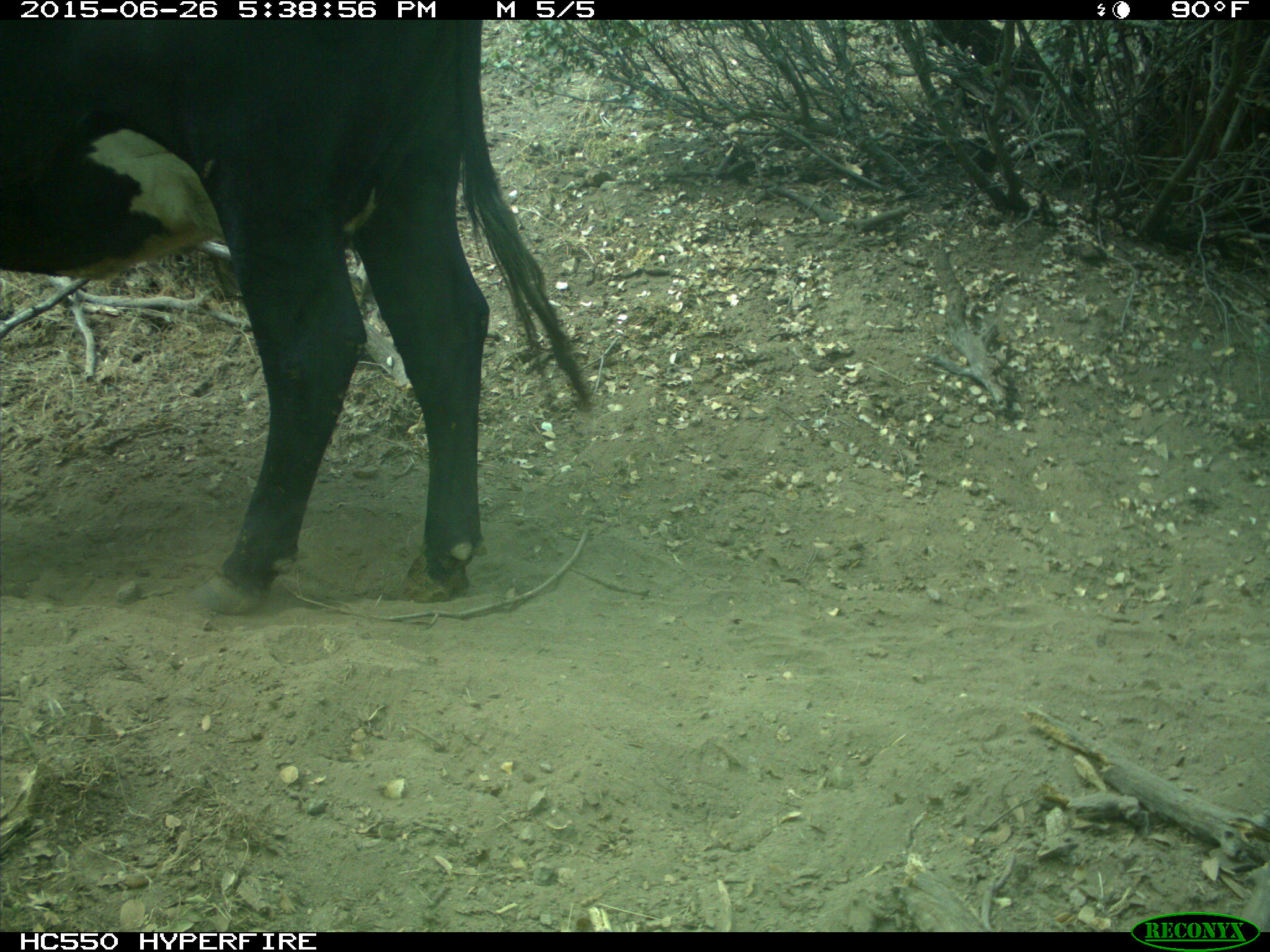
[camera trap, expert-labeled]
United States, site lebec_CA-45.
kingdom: Animalia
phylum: Chordata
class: Mammalia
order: Artiodactyla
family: Bovidae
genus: Bos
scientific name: Bos taurus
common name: domestic cow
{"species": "Bos taurus (domestic cow)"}